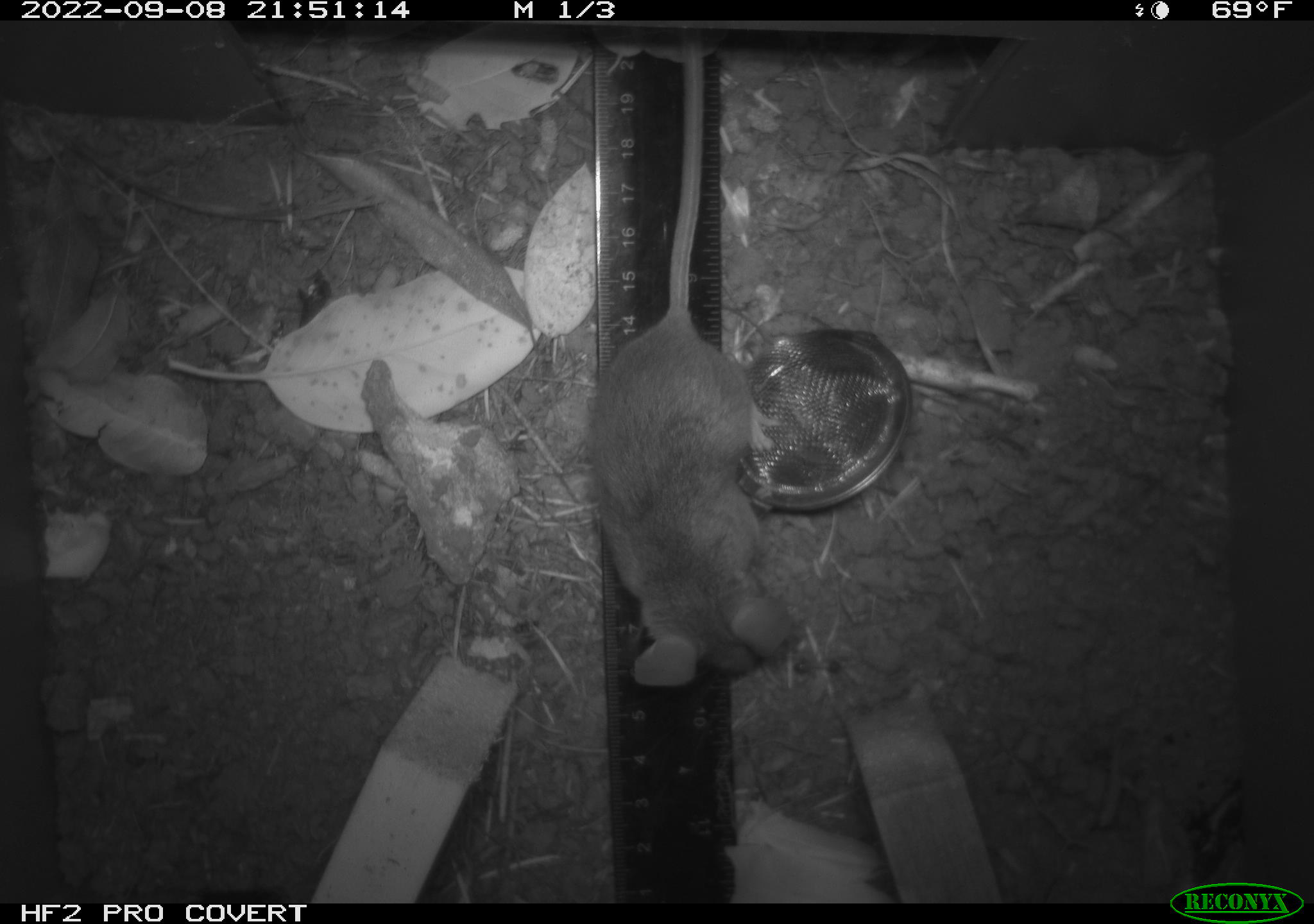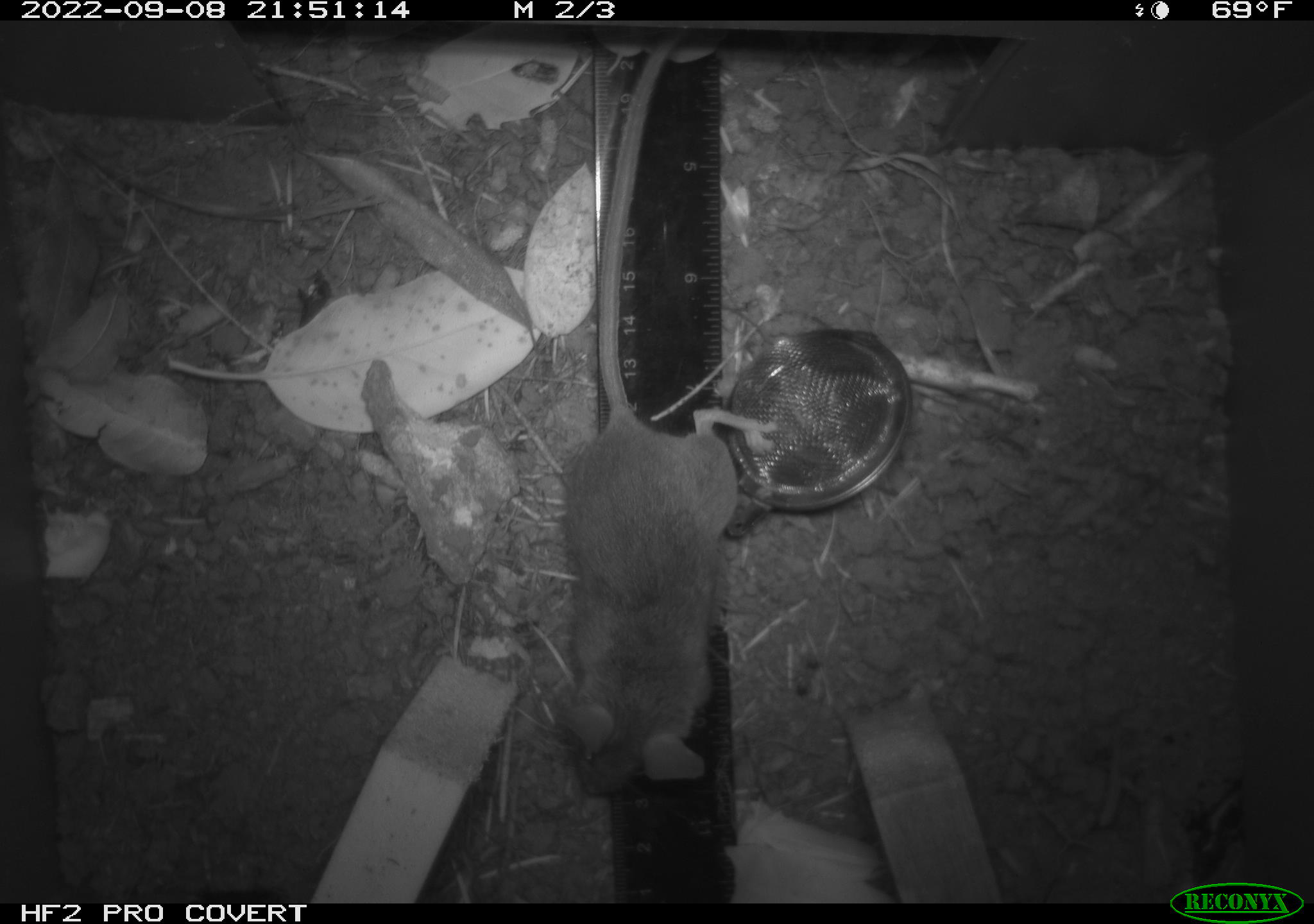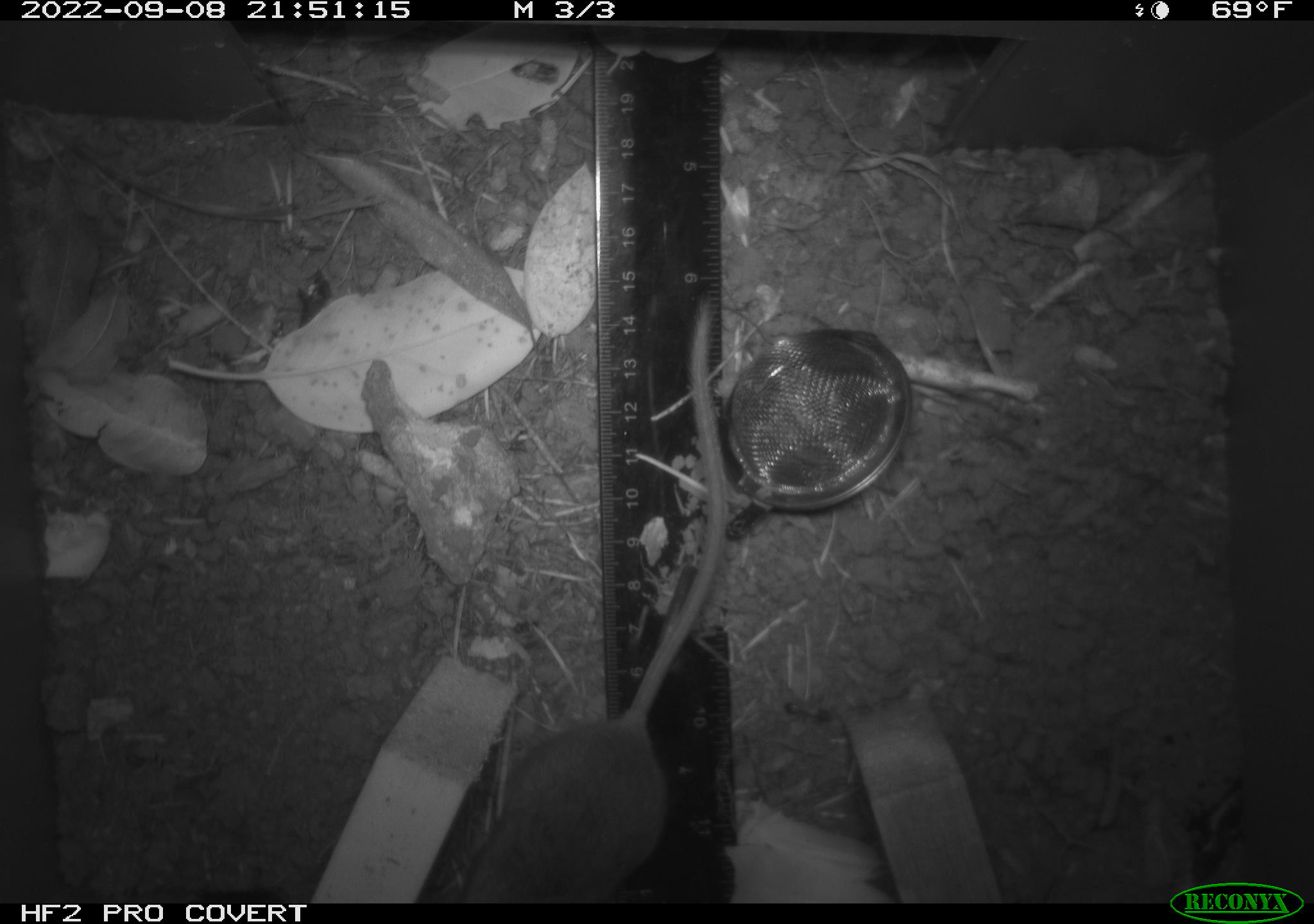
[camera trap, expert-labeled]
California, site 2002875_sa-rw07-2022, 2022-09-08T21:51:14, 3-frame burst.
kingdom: Animalia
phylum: Chordata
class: Mammalia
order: Rodentia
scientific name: Rodentia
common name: mouse species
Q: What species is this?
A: Mouse species (Rodentia).